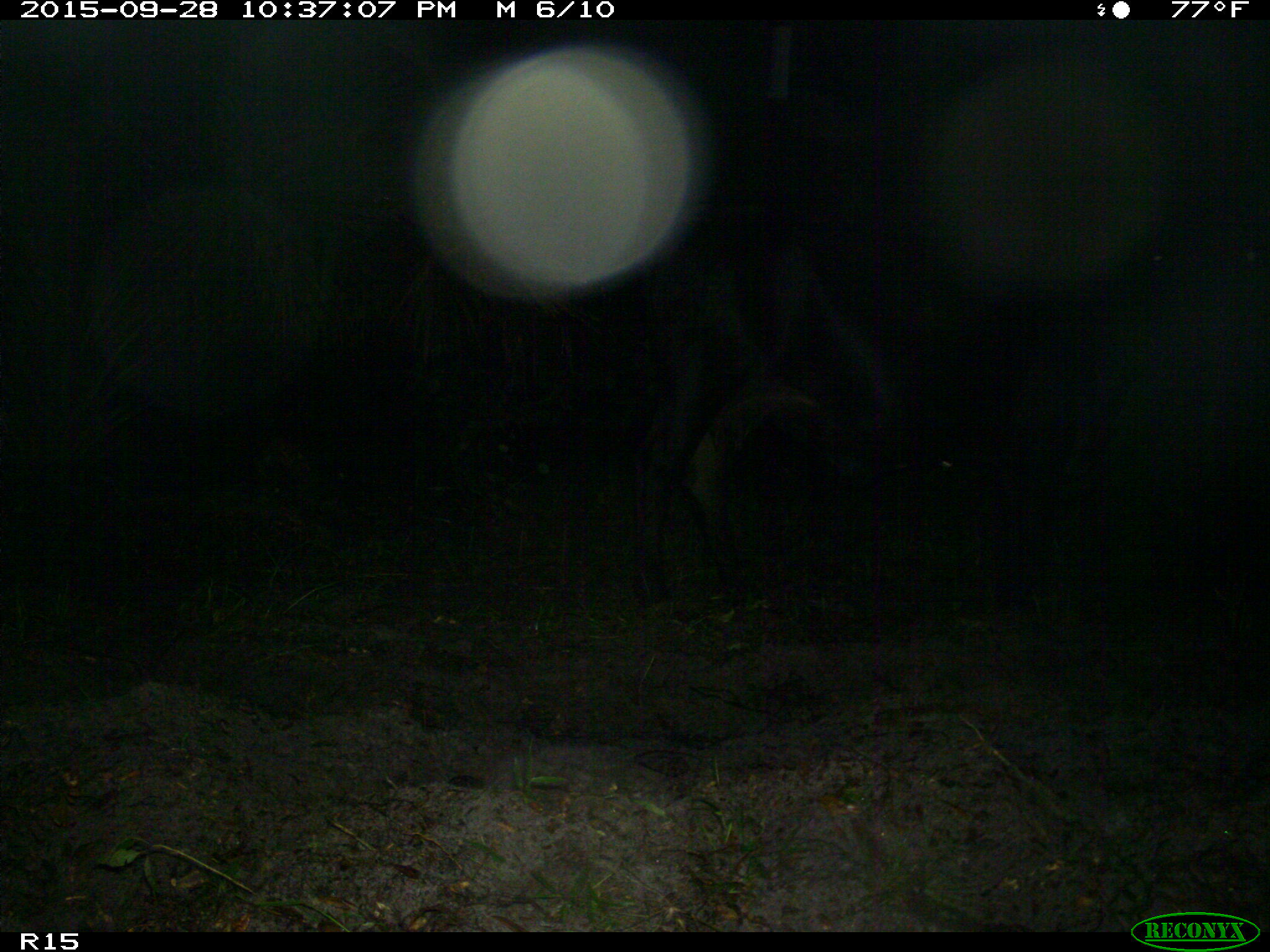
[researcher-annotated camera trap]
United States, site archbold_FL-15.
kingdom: Animalia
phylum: Chordata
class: Mammalia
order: Artiodactyla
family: Bovidae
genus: Bos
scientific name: Bos taurus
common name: domestic cow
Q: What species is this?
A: Bos taurus (domestic cow).